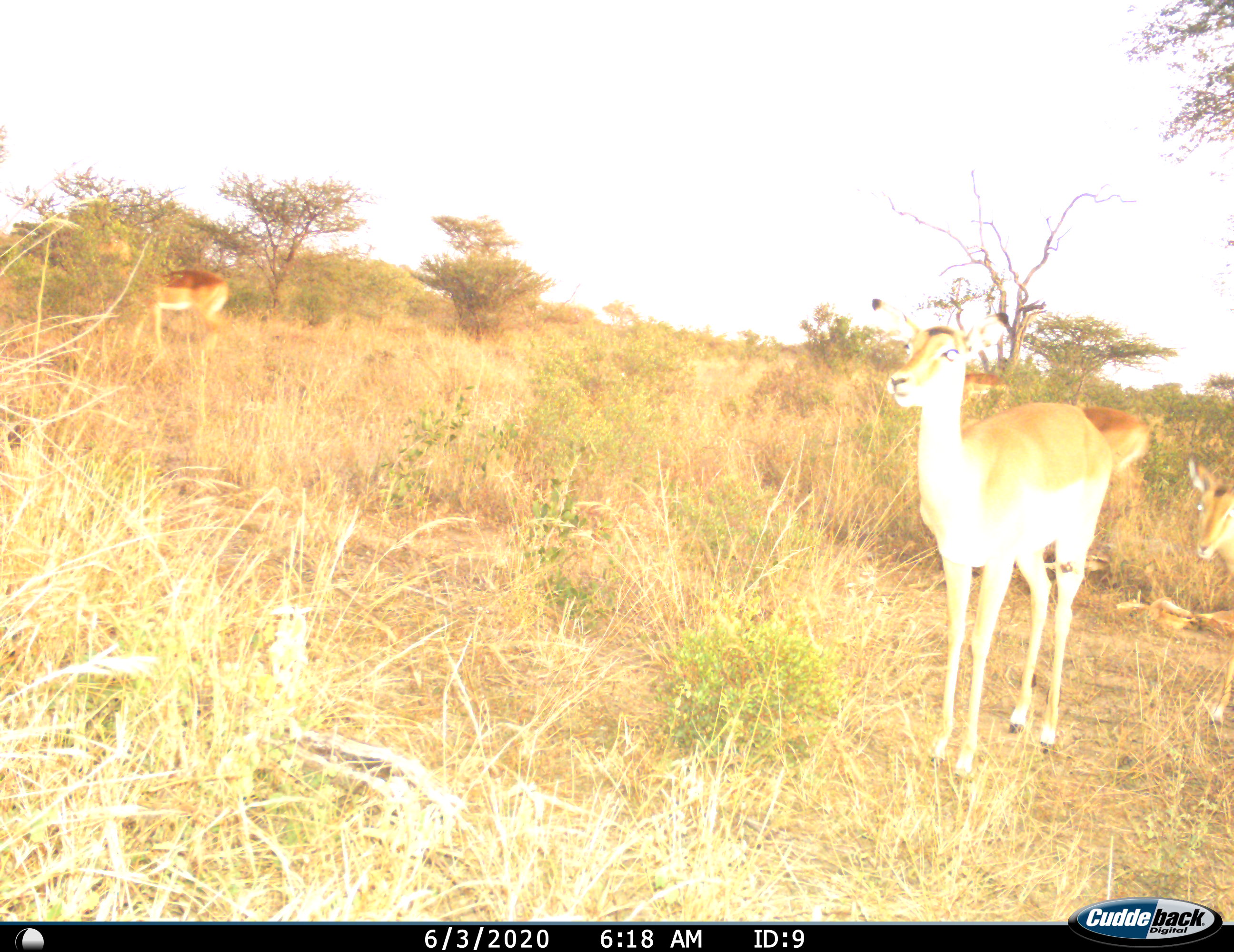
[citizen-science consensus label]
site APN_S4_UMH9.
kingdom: Animalia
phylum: Chordata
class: Mammalia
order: Artiodactyla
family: Bovidae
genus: Aepyceros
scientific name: Aepyceros melampus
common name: impala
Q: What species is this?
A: Impala (Aepyceros melampus).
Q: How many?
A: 5.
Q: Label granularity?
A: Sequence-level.